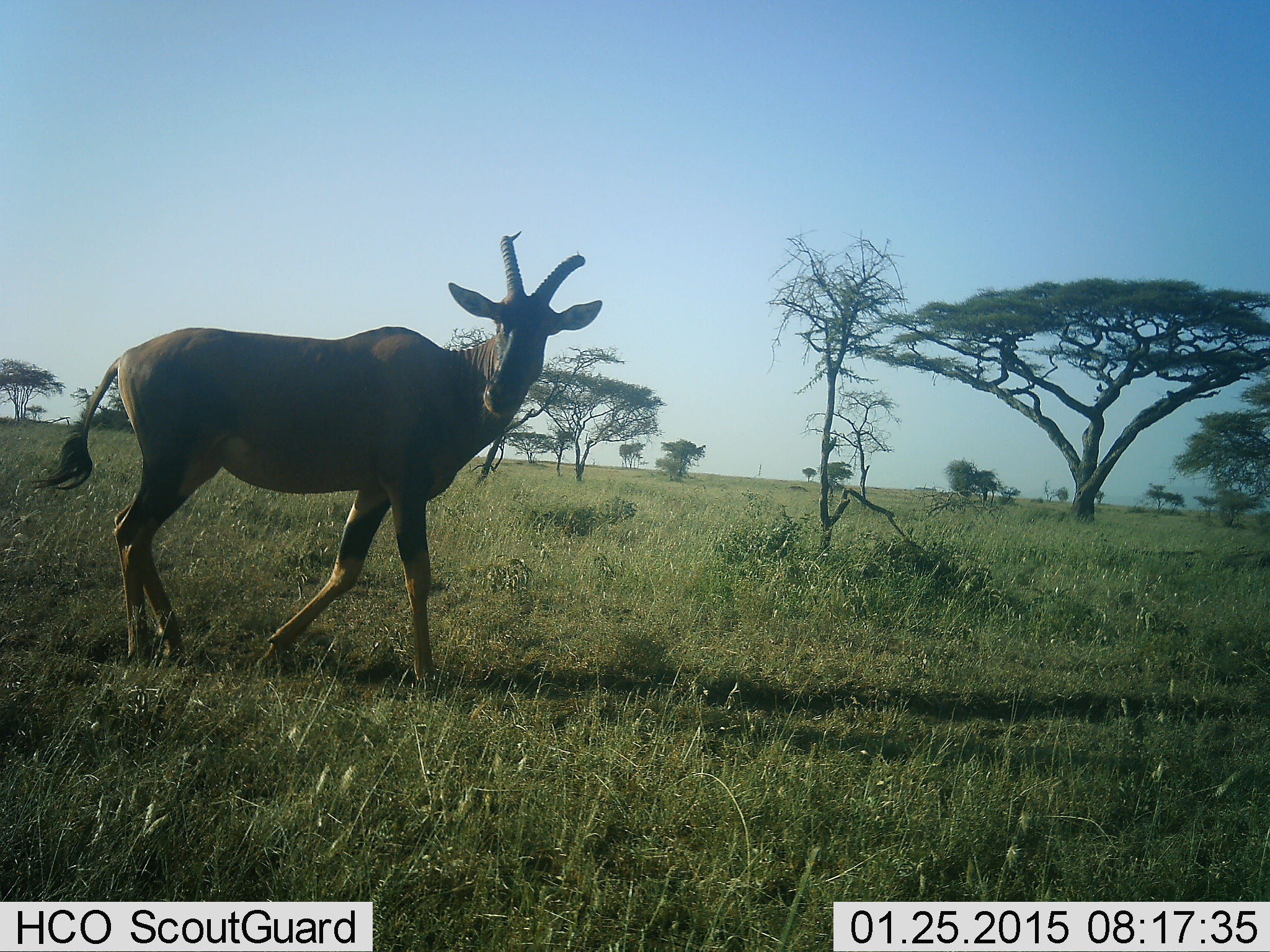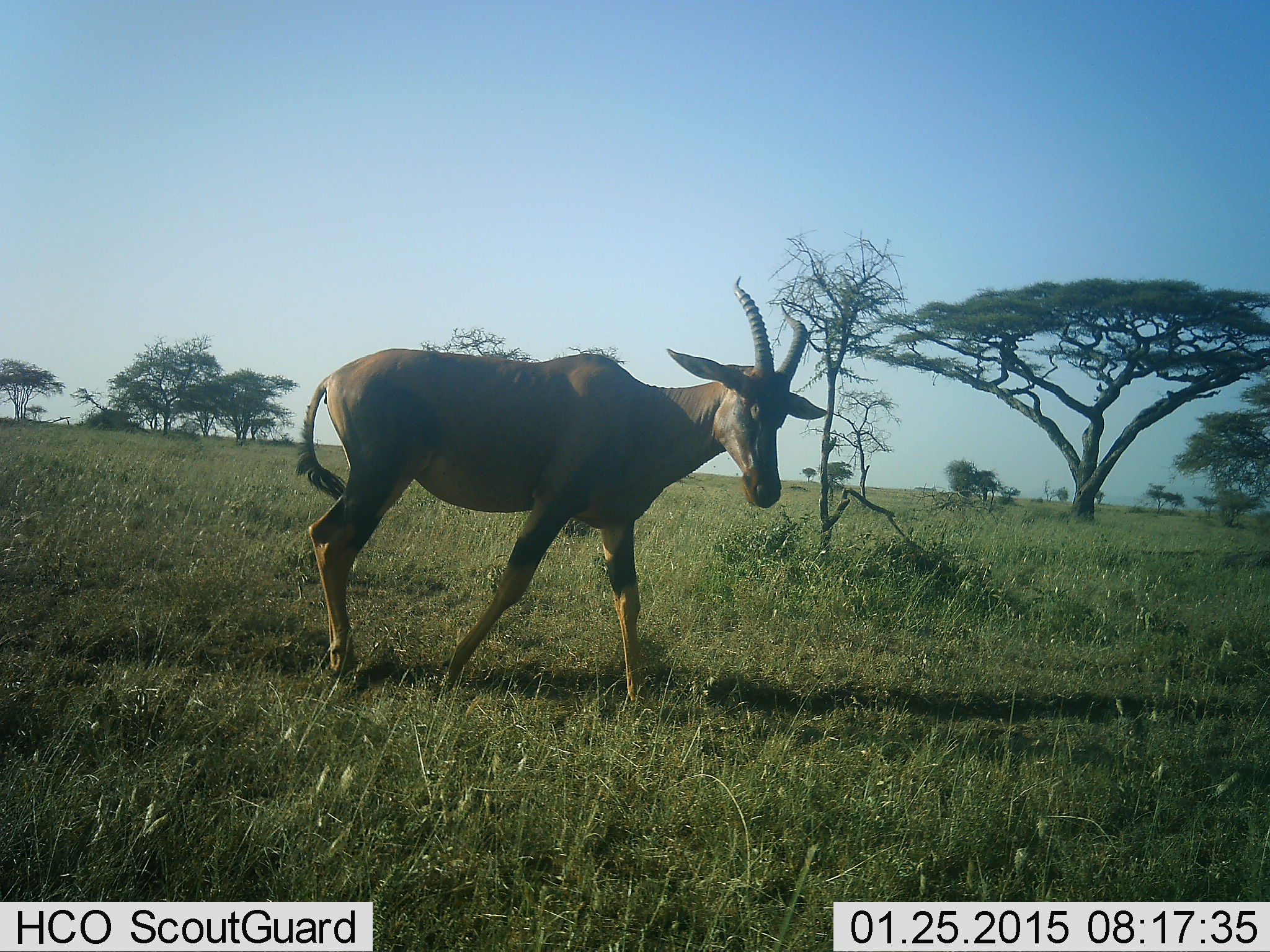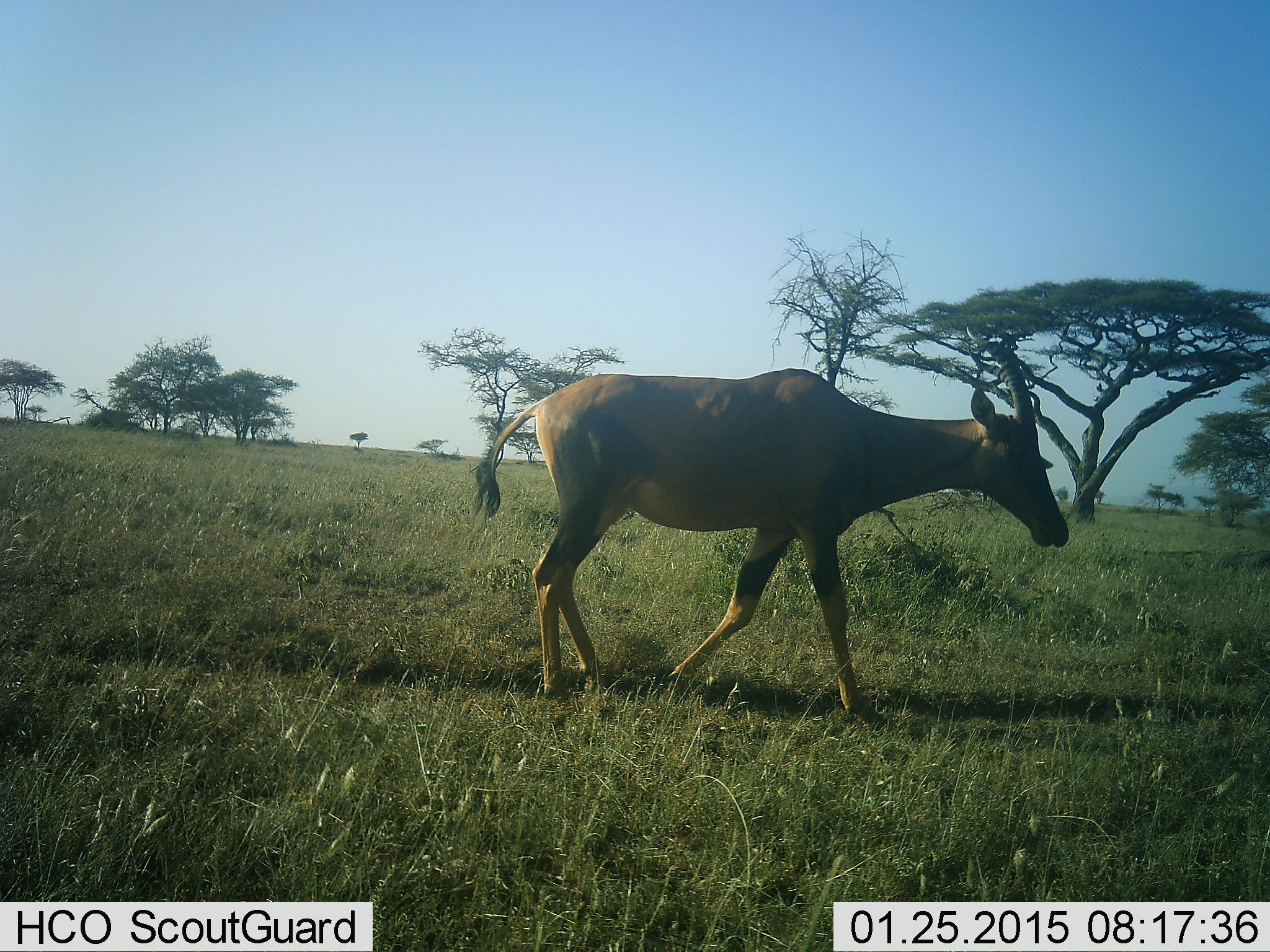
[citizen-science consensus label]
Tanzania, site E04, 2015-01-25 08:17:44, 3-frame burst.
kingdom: Animalia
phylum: Chordata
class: Mammalia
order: Artiodactyla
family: Bovidae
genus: Damaliscus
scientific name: Damaliscus lunatus jimela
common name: topi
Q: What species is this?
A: Topi (Damaliscus lunatus jimela).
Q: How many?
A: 1.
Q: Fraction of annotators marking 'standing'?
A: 10%.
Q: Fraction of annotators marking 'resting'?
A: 0%.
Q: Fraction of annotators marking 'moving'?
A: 90%.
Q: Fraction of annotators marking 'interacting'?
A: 0%.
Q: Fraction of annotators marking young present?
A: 0%.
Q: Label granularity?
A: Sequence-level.